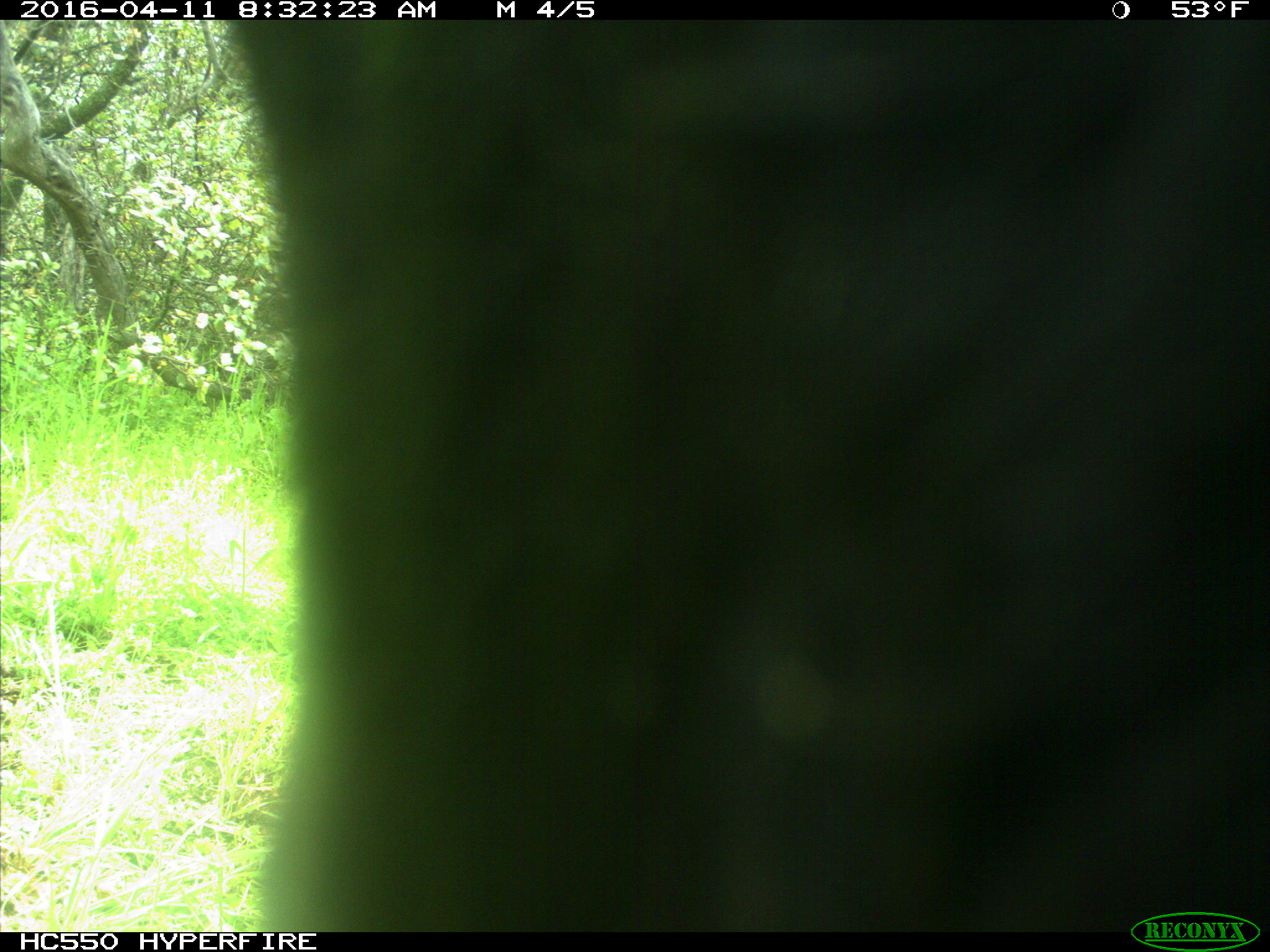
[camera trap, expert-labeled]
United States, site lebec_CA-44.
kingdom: Animalia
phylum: Chordata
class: Mammalia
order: Artiodactyla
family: Bovidae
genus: Bos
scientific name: Bos taurus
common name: domestic cow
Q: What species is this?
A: Bos taurus (domestic cow).